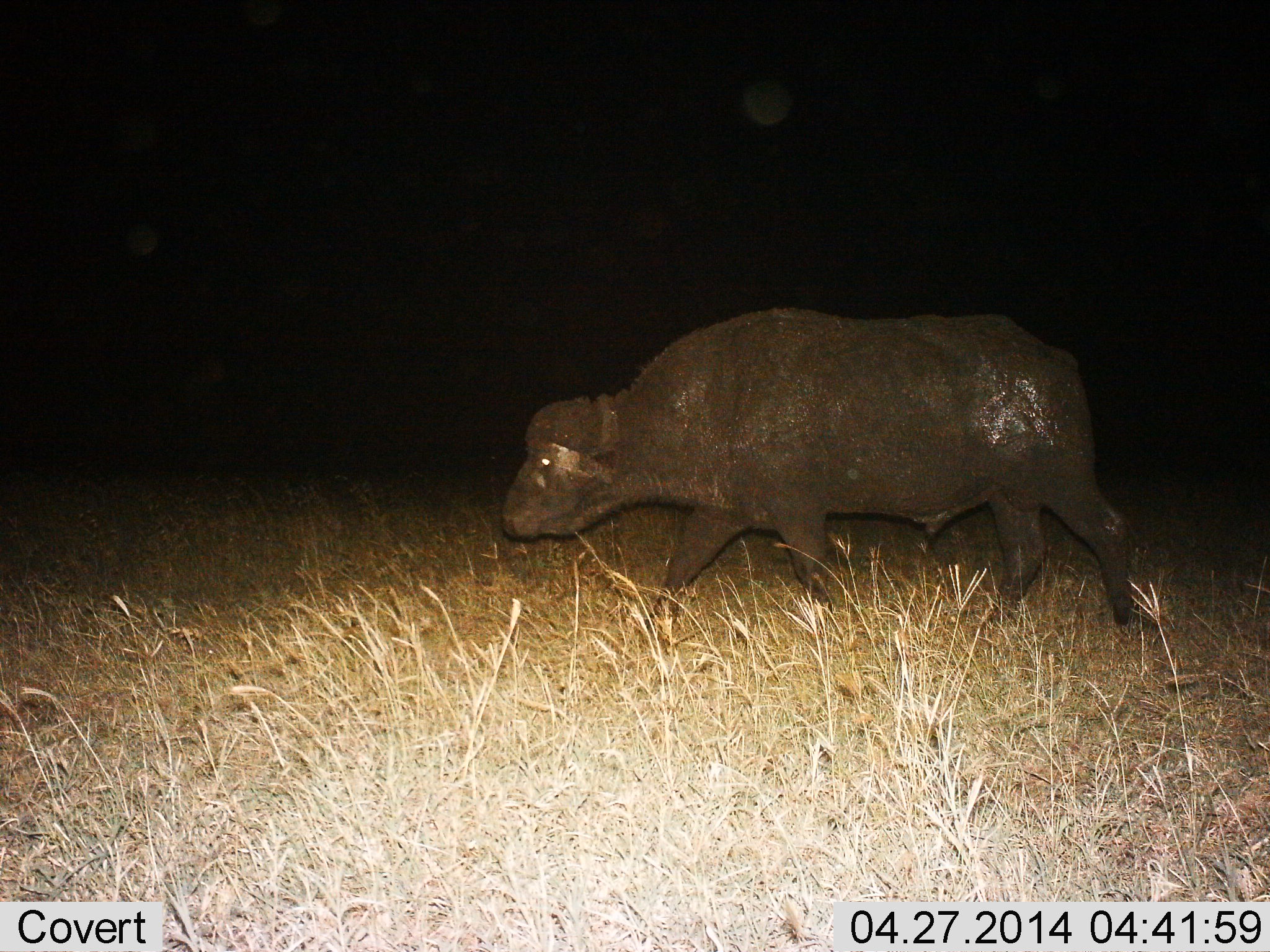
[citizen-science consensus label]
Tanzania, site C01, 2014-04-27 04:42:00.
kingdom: Animalia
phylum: Chordata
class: Mammalia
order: Artiodactyla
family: Bovidae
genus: Syncerus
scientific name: Syncerus caffer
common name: cape buffalo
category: buffalo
Buffalo (cape buffalo) (Syncerus caffer), count 1. Behavior (volunteer vote fractions): standing 10%, resting 0%, moving 90%, interacting 0%. Young present (vote fraction): 10%. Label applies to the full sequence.